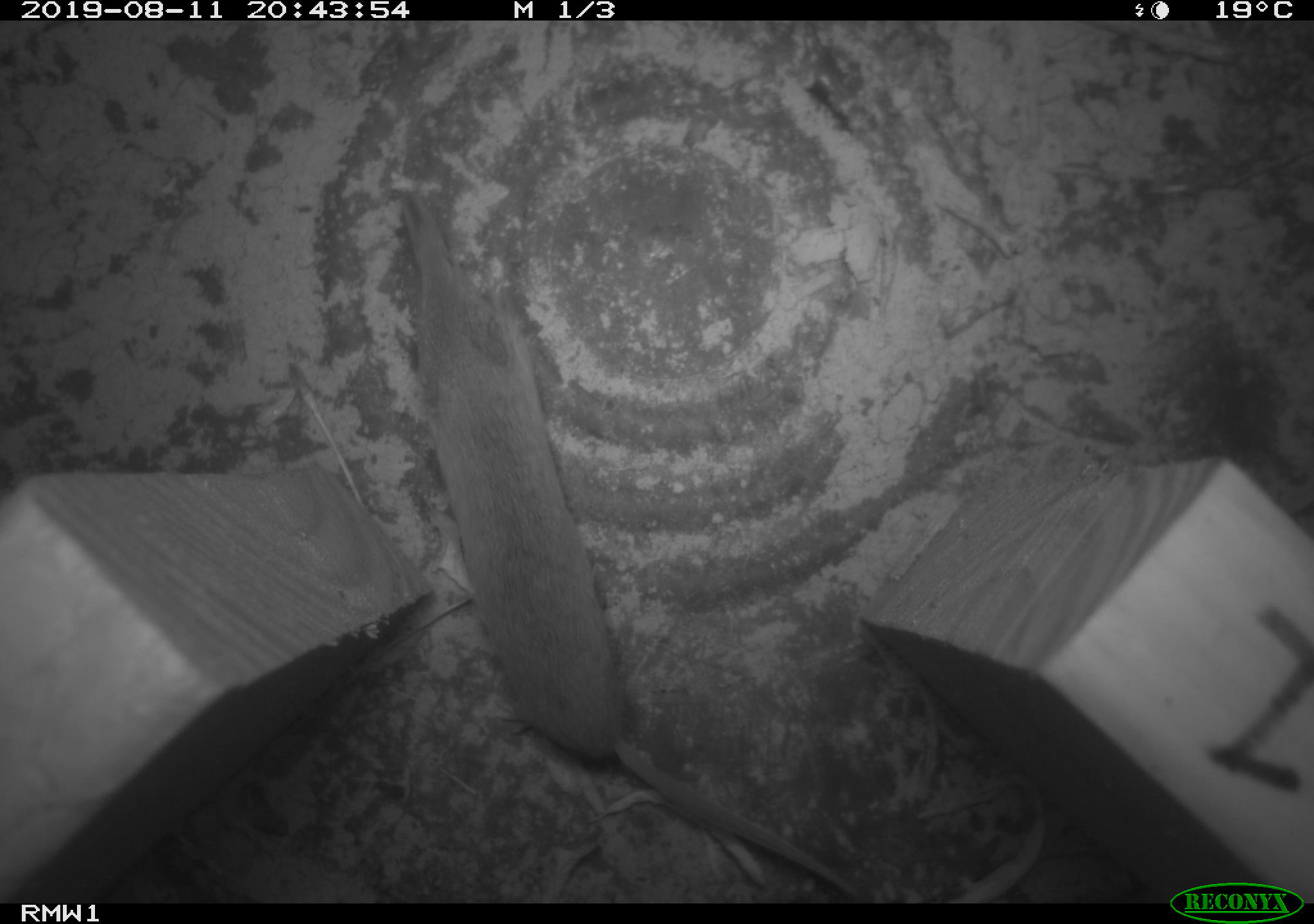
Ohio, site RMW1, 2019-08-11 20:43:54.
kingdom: Animalia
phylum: Chordata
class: Mammalia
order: Eulipotyphla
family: Soricidae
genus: Sorex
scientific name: Sorex cinereus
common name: masked shrew